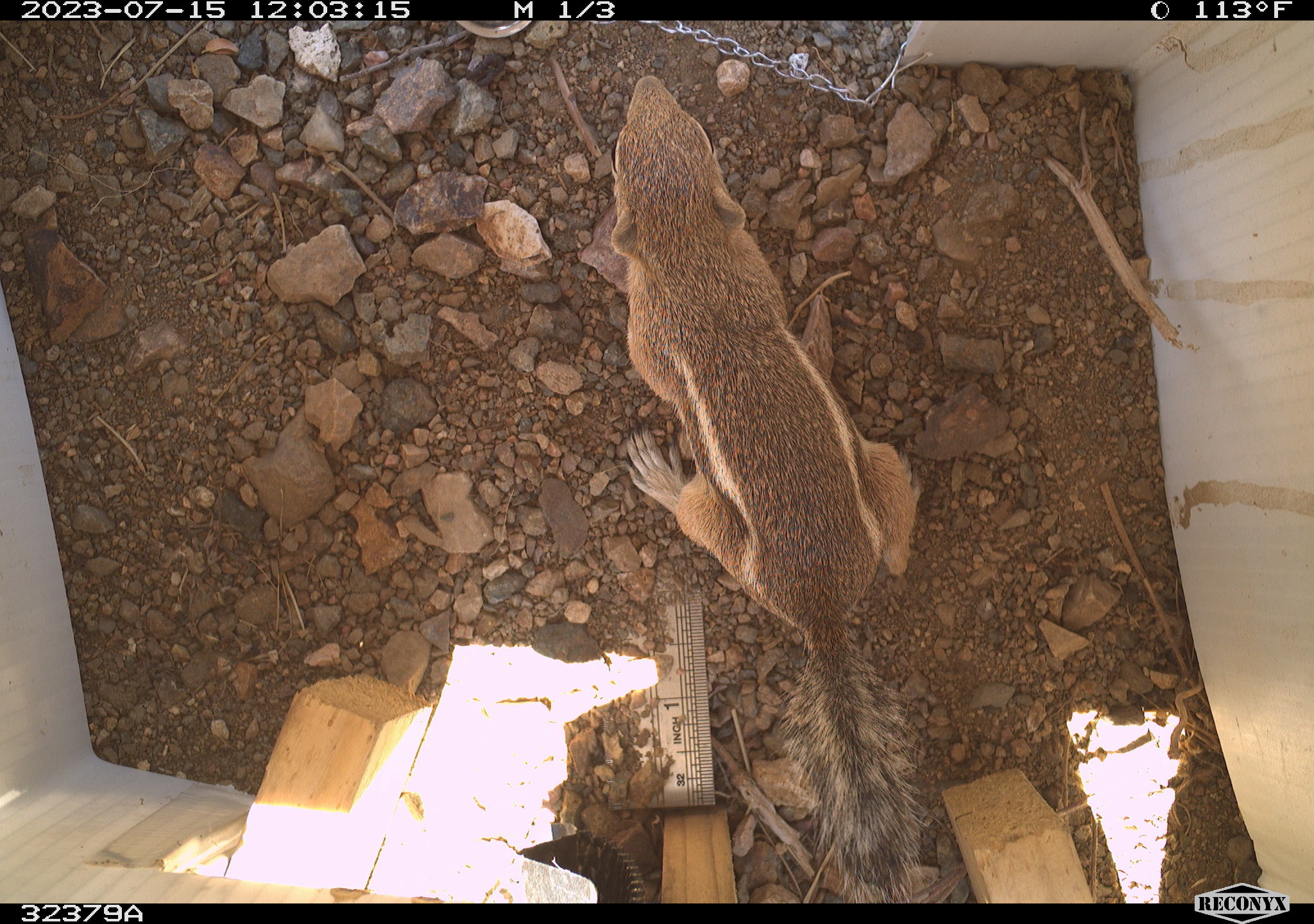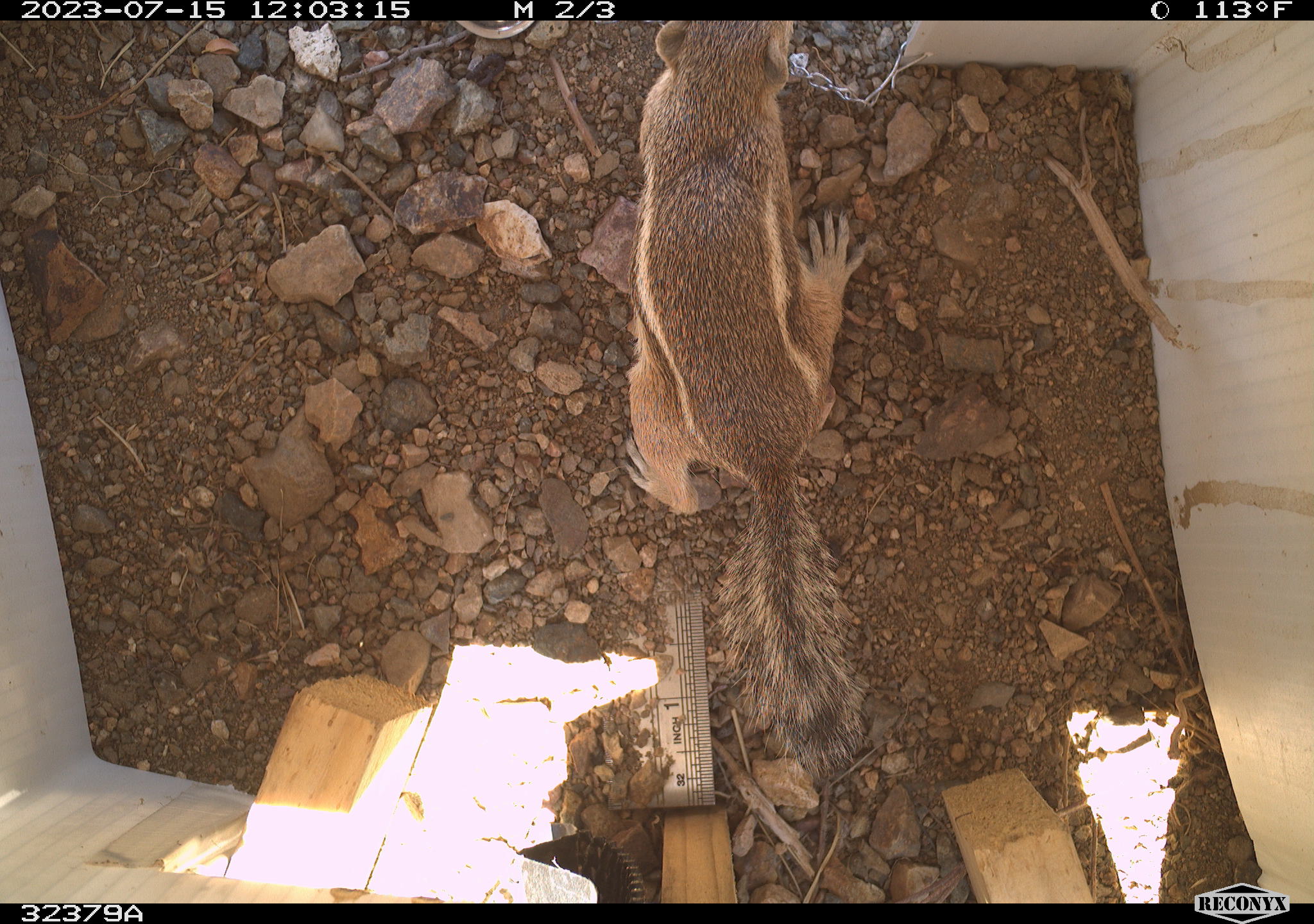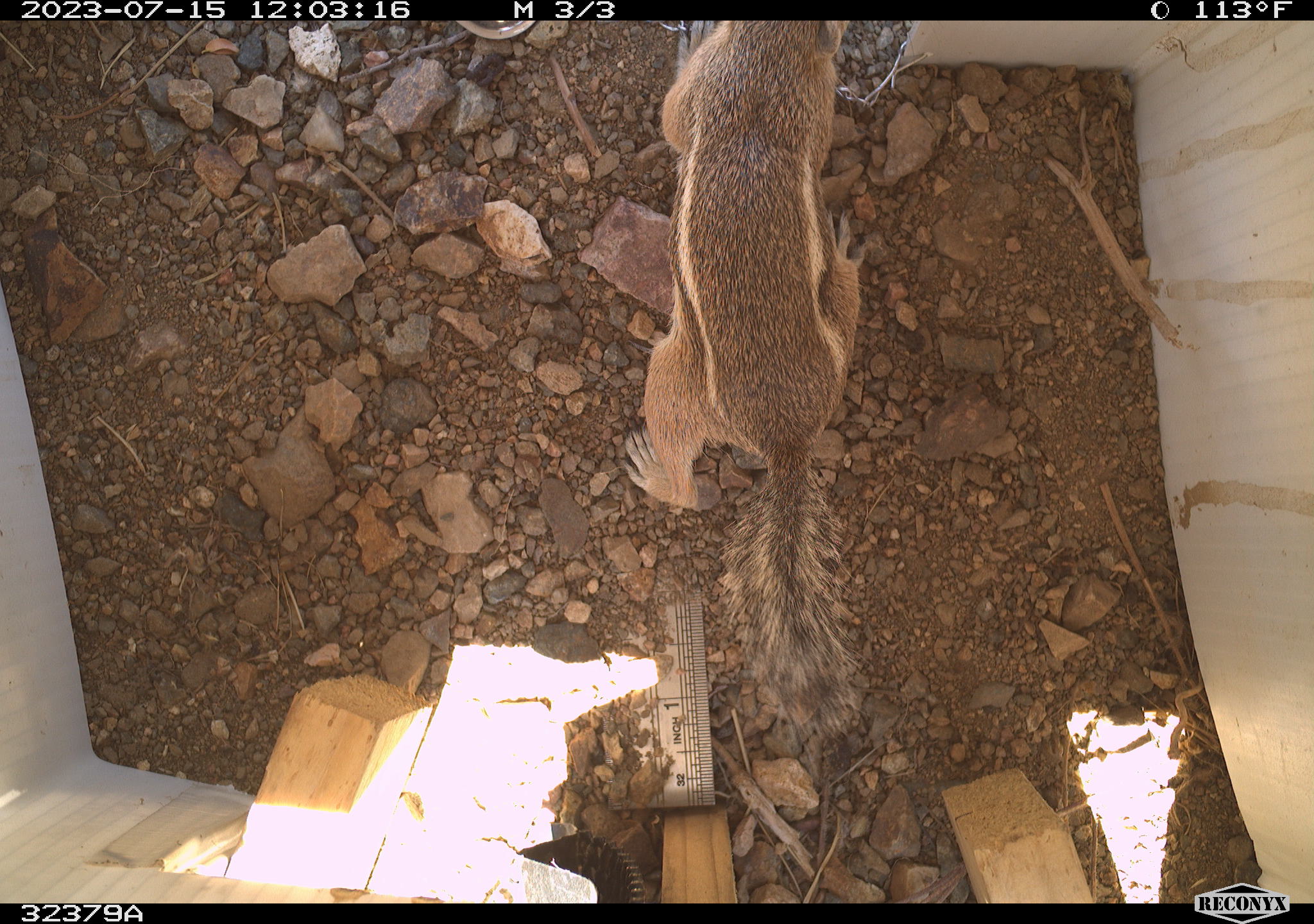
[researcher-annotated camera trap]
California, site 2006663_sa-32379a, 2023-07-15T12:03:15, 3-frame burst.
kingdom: Animalia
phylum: Chordata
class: Mammalia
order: Rodentia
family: Sciuridae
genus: Ammospermophilus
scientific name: Ammospermophilus leucurus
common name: white-tailed antelope squirrel